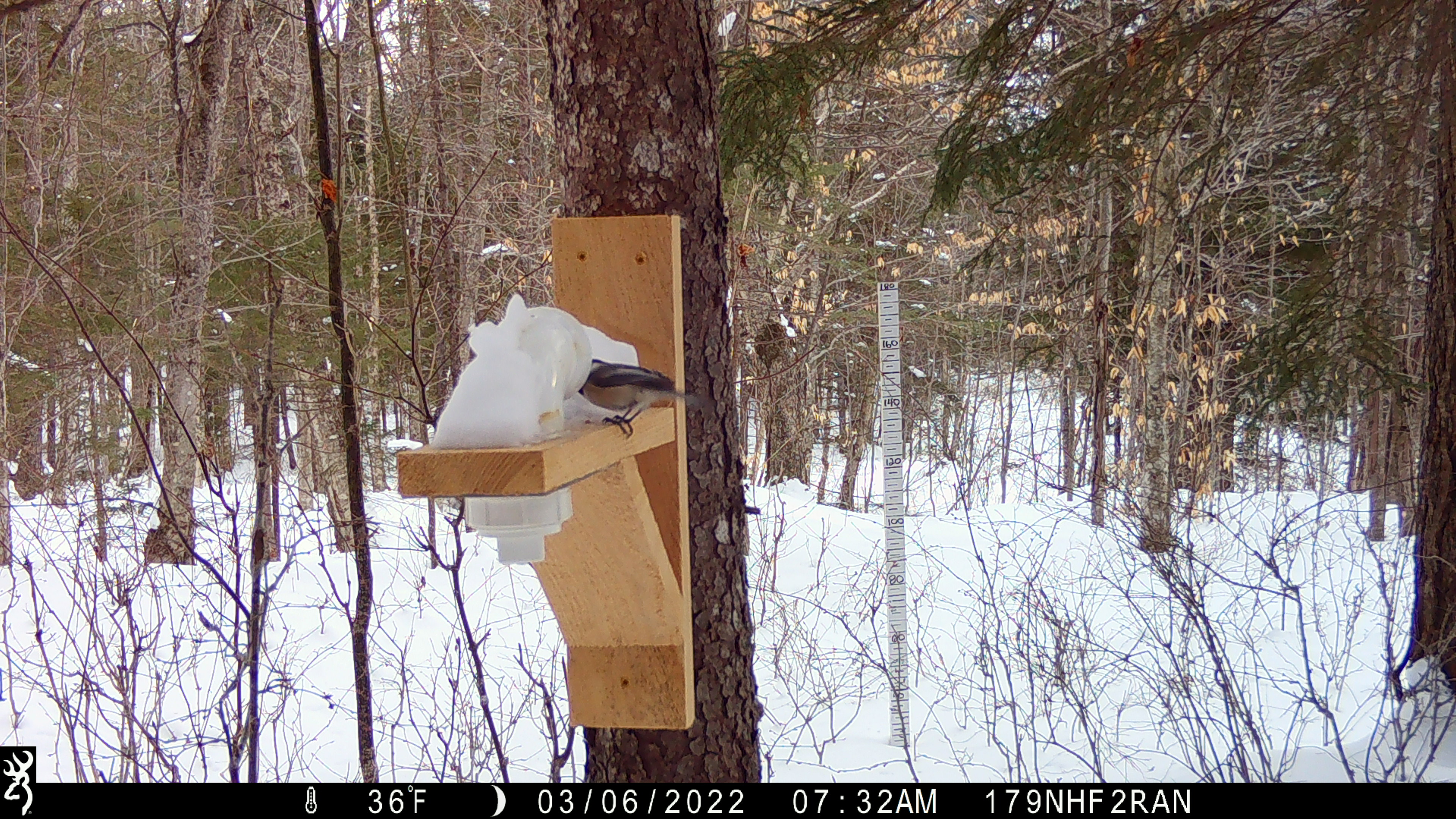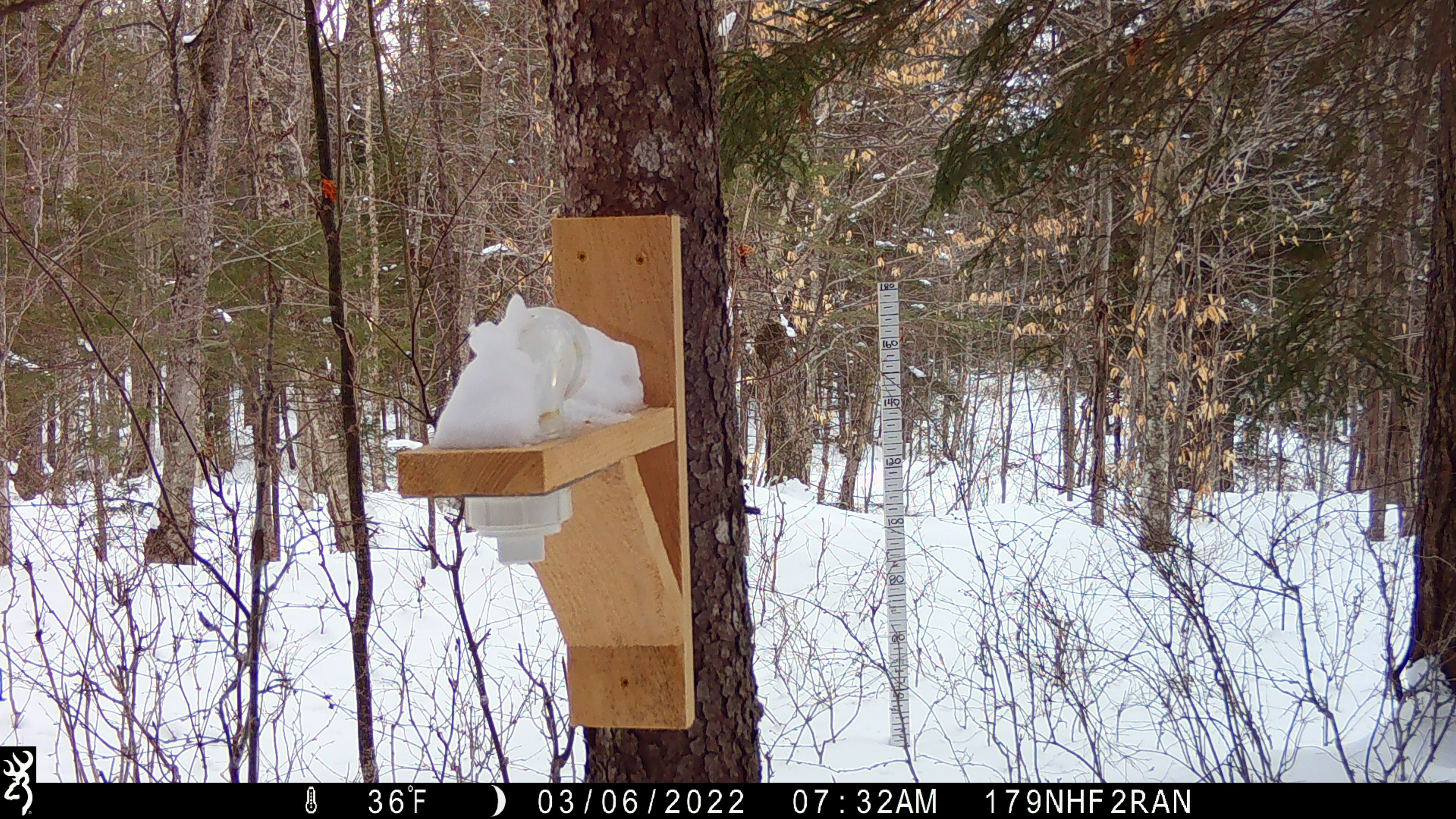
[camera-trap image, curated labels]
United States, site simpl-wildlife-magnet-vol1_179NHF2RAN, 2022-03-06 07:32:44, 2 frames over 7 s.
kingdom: Animalia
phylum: Chordata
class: Aves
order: Passeriformes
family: Paridae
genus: Poecile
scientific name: Poecile atricapillus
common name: black-capped chickadee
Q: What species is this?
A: Black-capped chickadee (Poecile atricapillus).